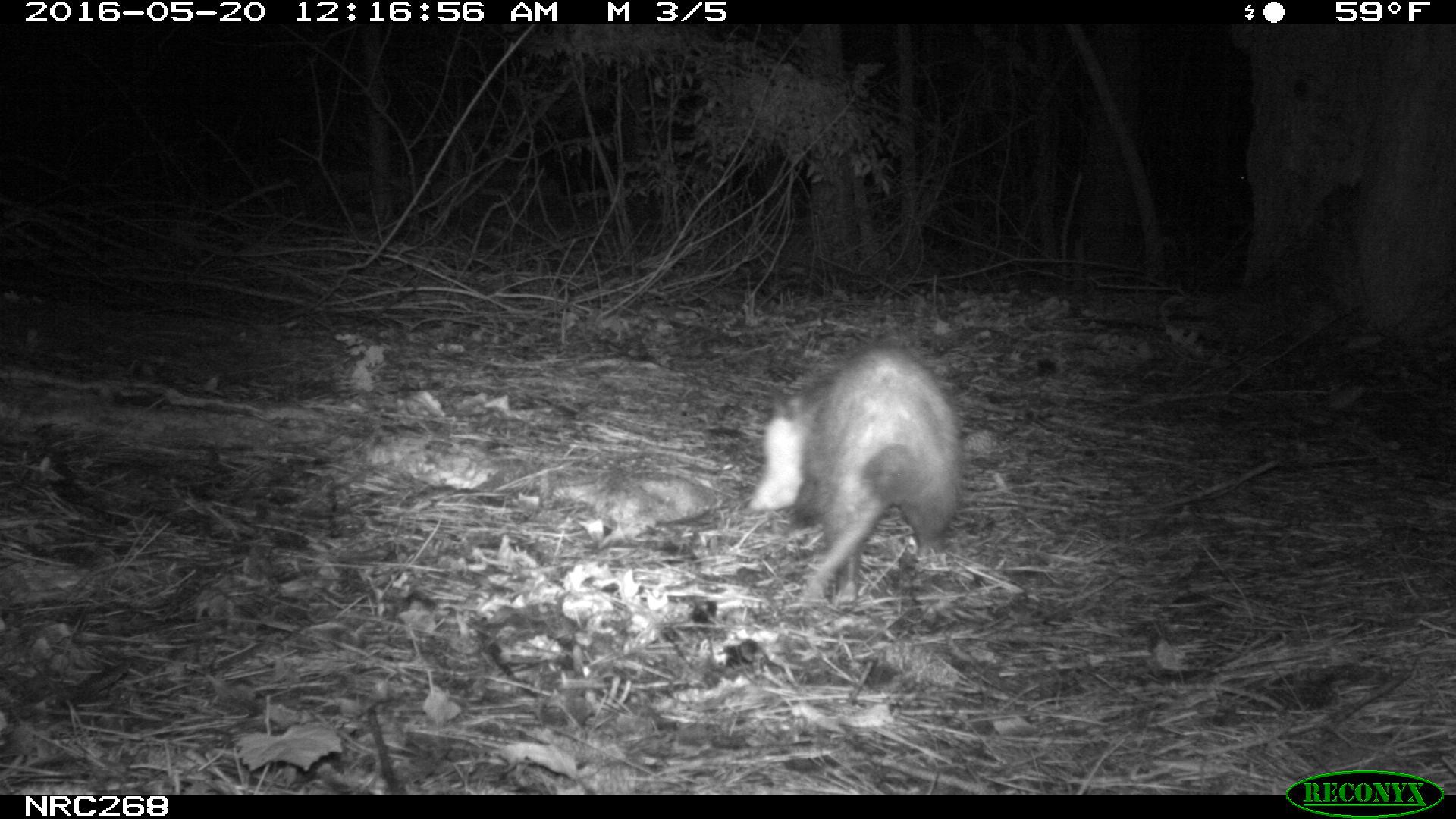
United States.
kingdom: Animalia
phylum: Chordata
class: Mammalia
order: Didelphimorphia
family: Didelphidae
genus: Didelphis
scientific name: Didelphis virginiana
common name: virginia opossum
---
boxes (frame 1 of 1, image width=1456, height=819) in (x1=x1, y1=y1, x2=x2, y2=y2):
Virginia Opossum: (x1=743, y1=330, x2=979, y2=615)